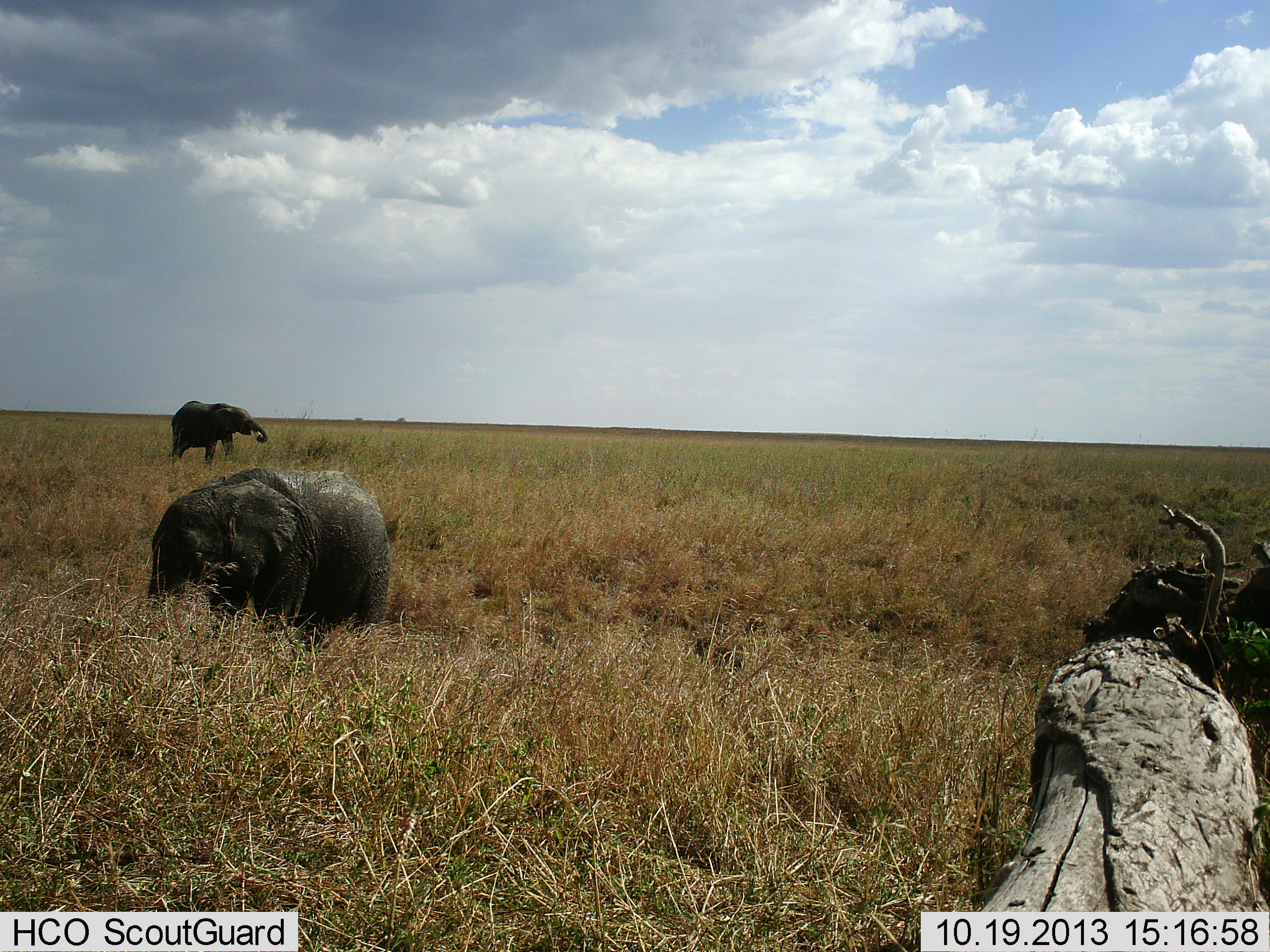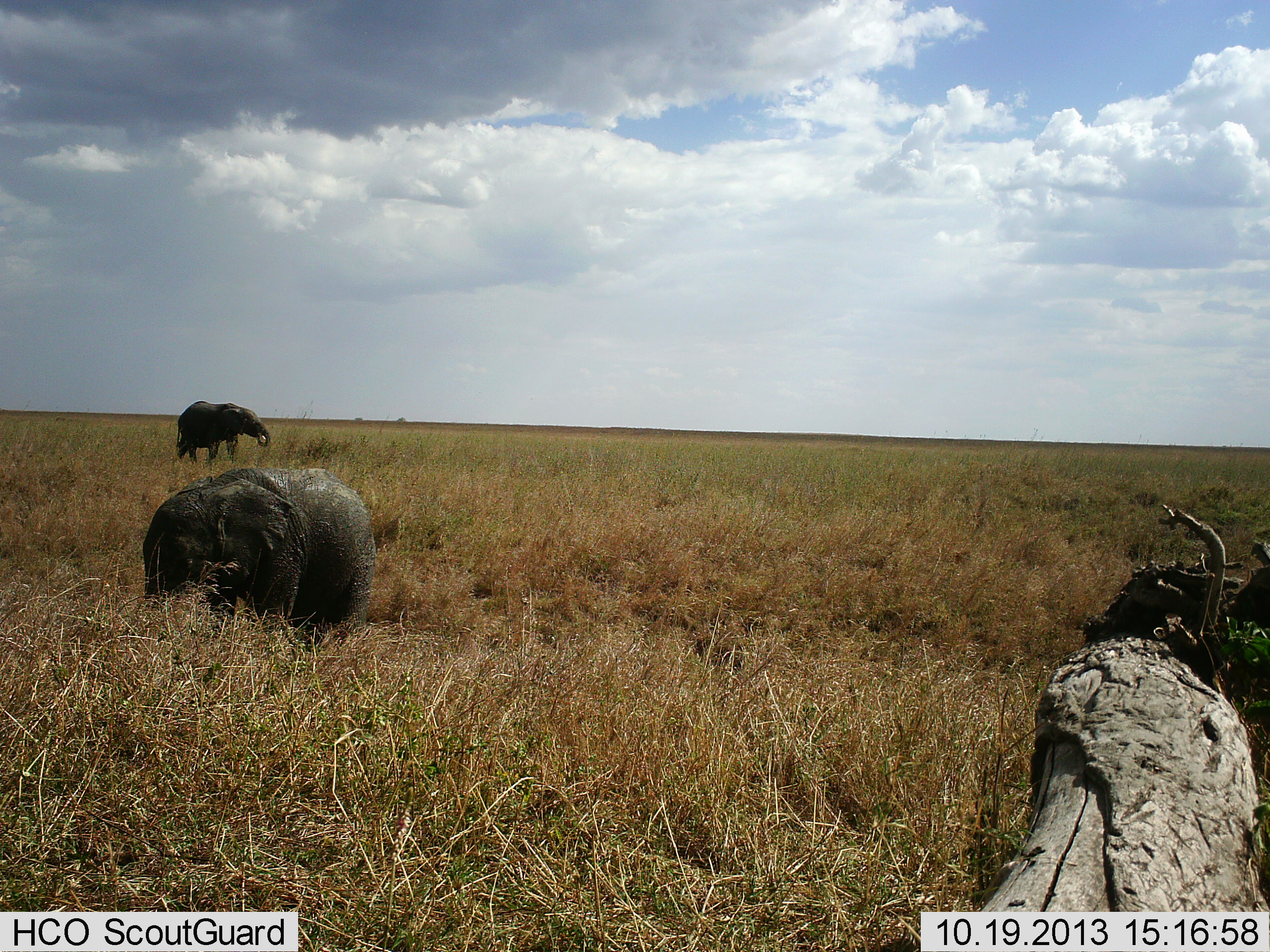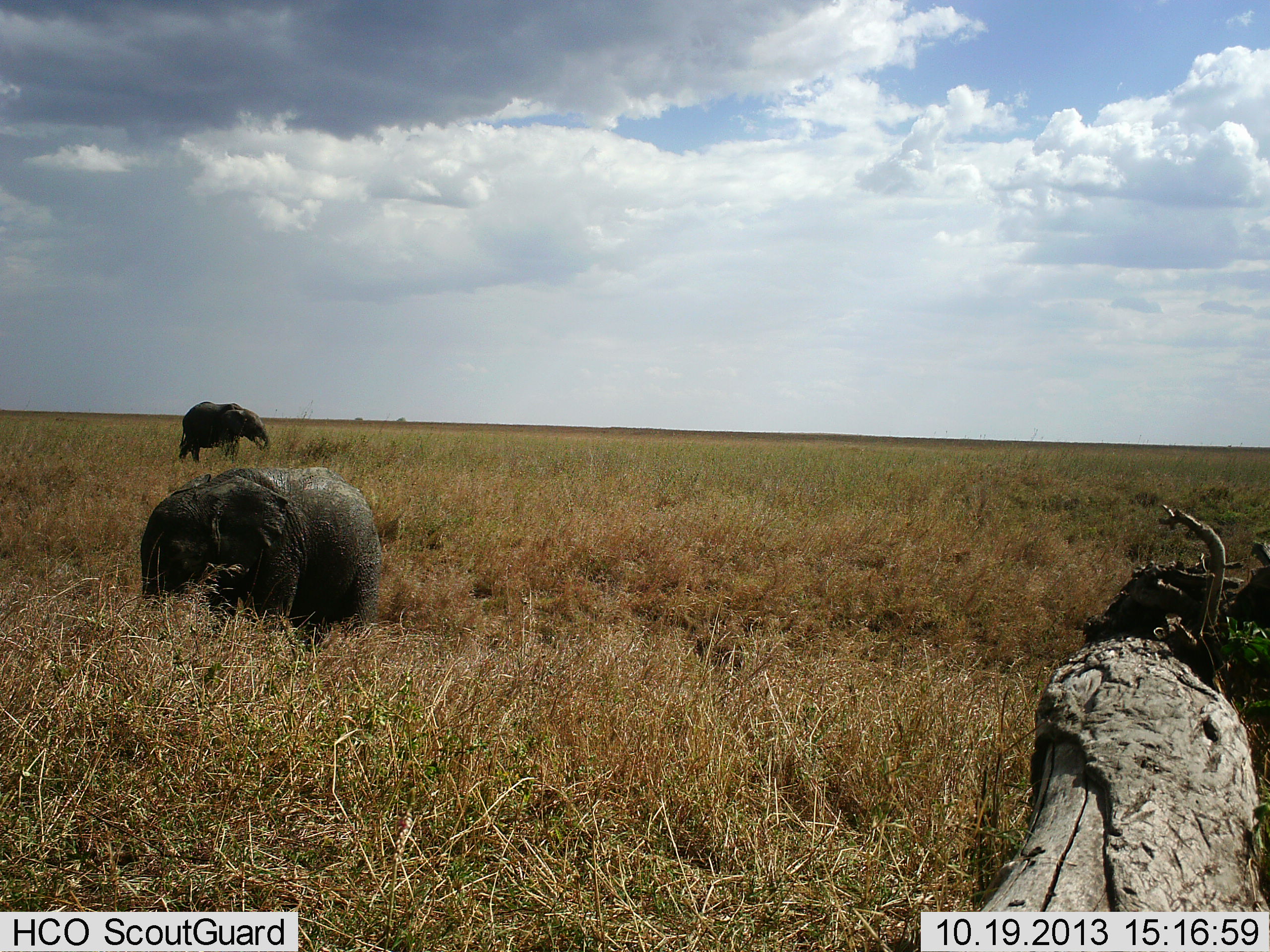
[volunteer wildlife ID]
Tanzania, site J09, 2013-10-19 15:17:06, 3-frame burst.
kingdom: Animalia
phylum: Chordata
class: Mammalia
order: Proboscidea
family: Elephantidae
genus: Loxodonta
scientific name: Loxodonta africana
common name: african bush elephant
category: elephant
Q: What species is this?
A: Elephant (african bush elephant) (Loxodonta africana).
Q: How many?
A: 2.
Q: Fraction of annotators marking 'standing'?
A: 53%.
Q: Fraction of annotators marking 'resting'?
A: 0%.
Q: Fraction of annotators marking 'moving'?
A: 28%.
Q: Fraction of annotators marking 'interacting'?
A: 0%.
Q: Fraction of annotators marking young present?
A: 44%.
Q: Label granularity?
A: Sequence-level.